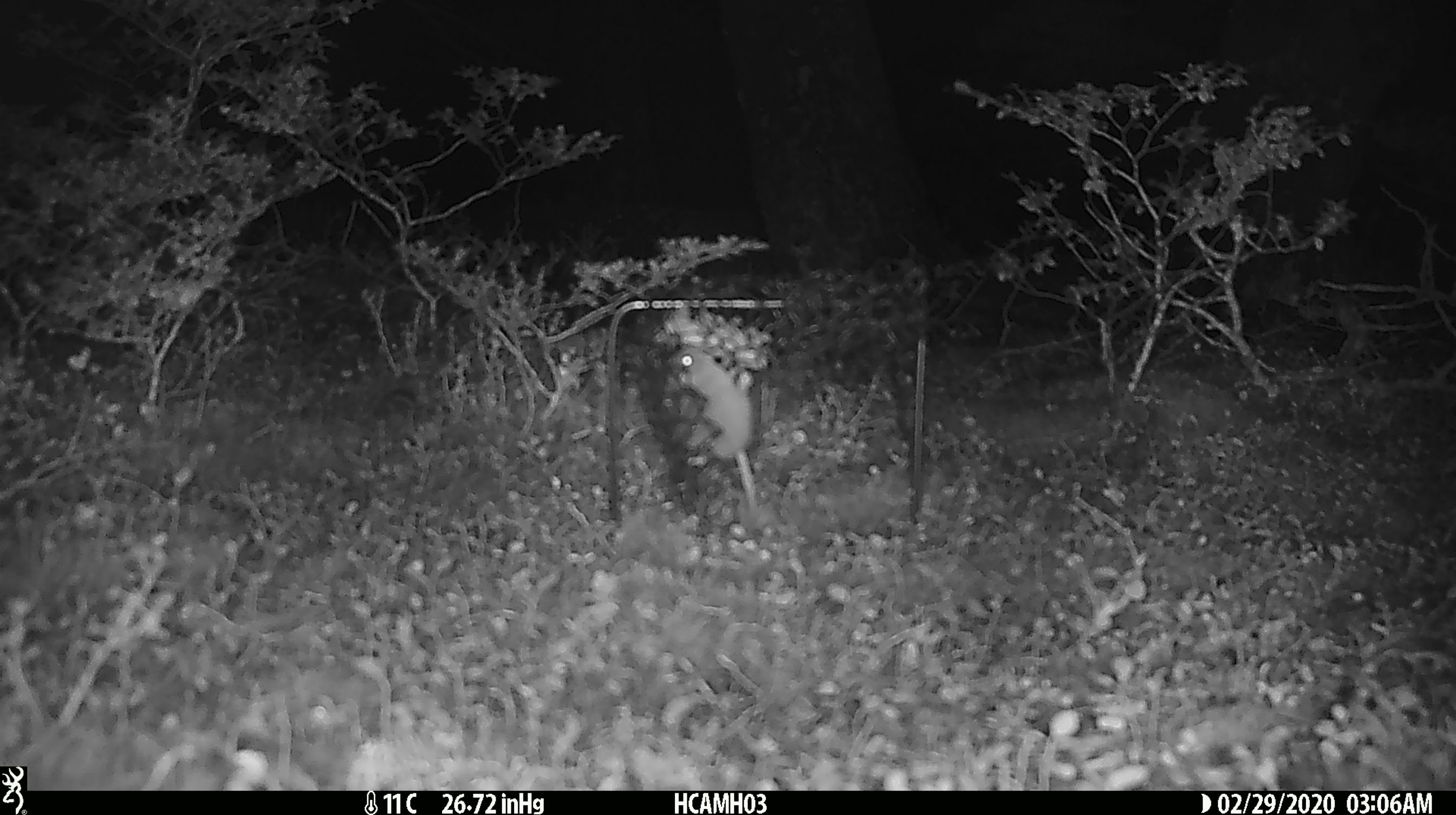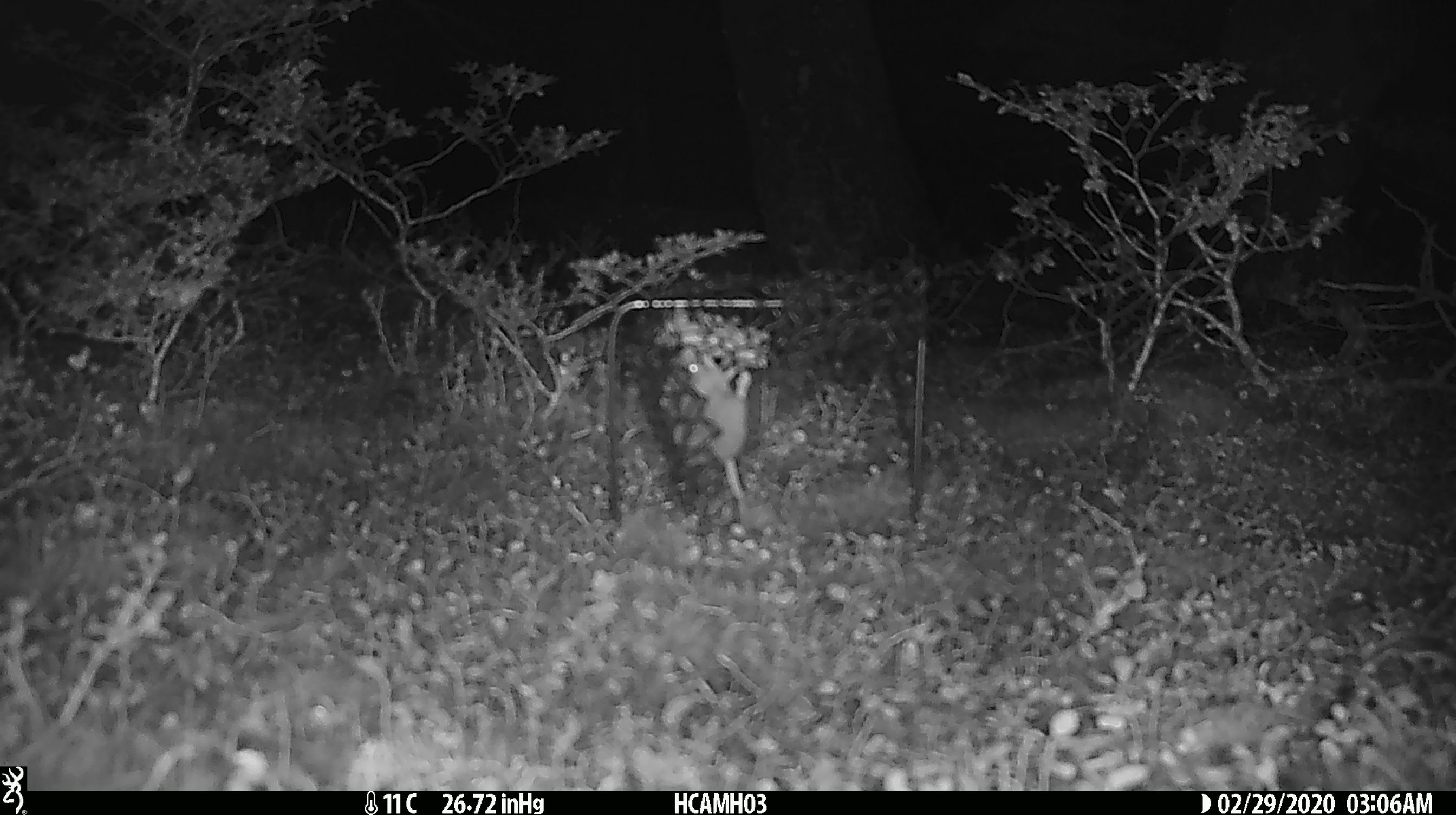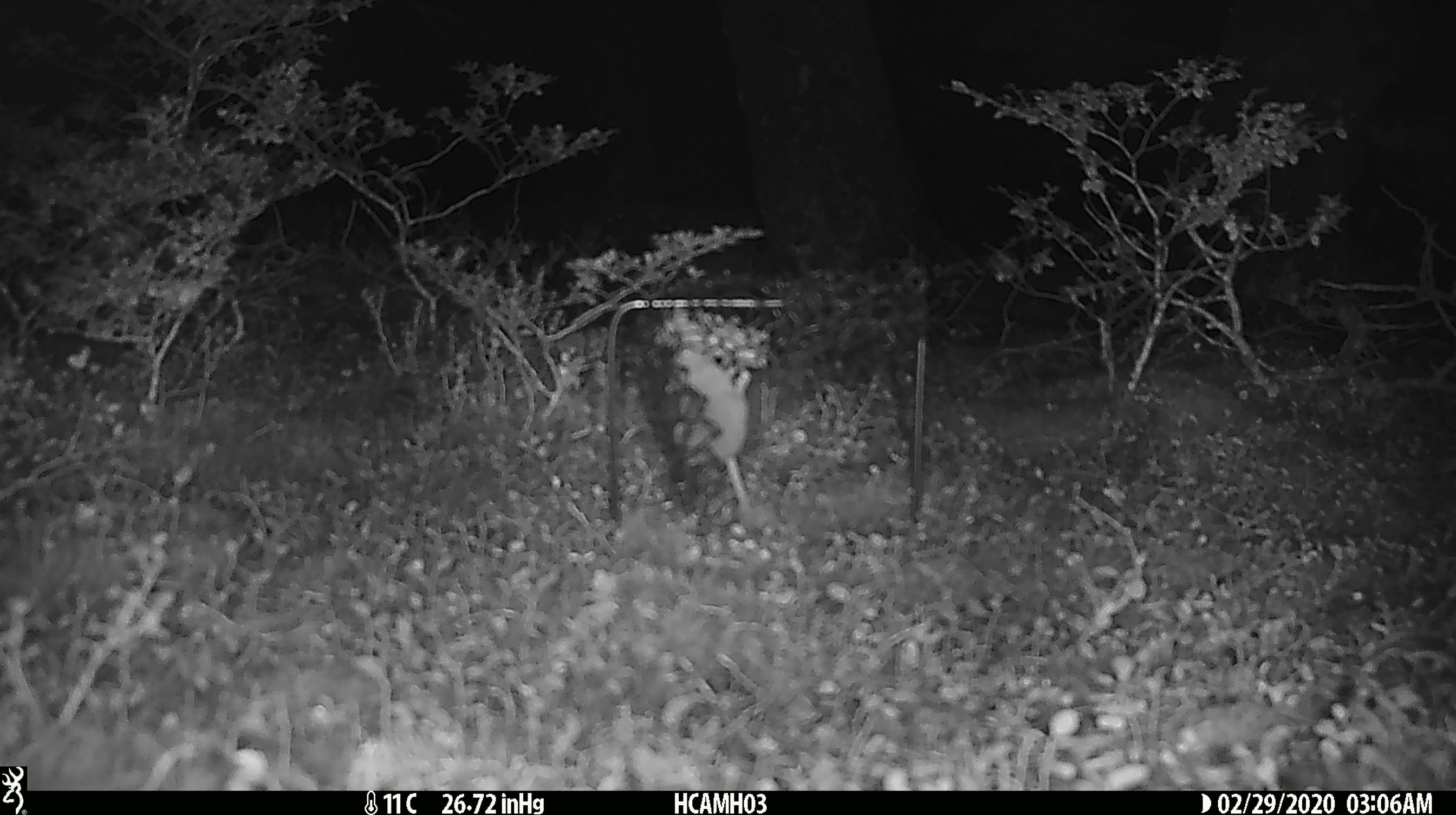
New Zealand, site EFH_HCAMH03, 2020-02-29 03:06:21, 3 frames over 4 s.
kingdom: Animalia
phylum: Chordata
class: Mammalia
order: Rodentia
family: Muridae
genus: Mus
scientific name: Mus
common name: mouse